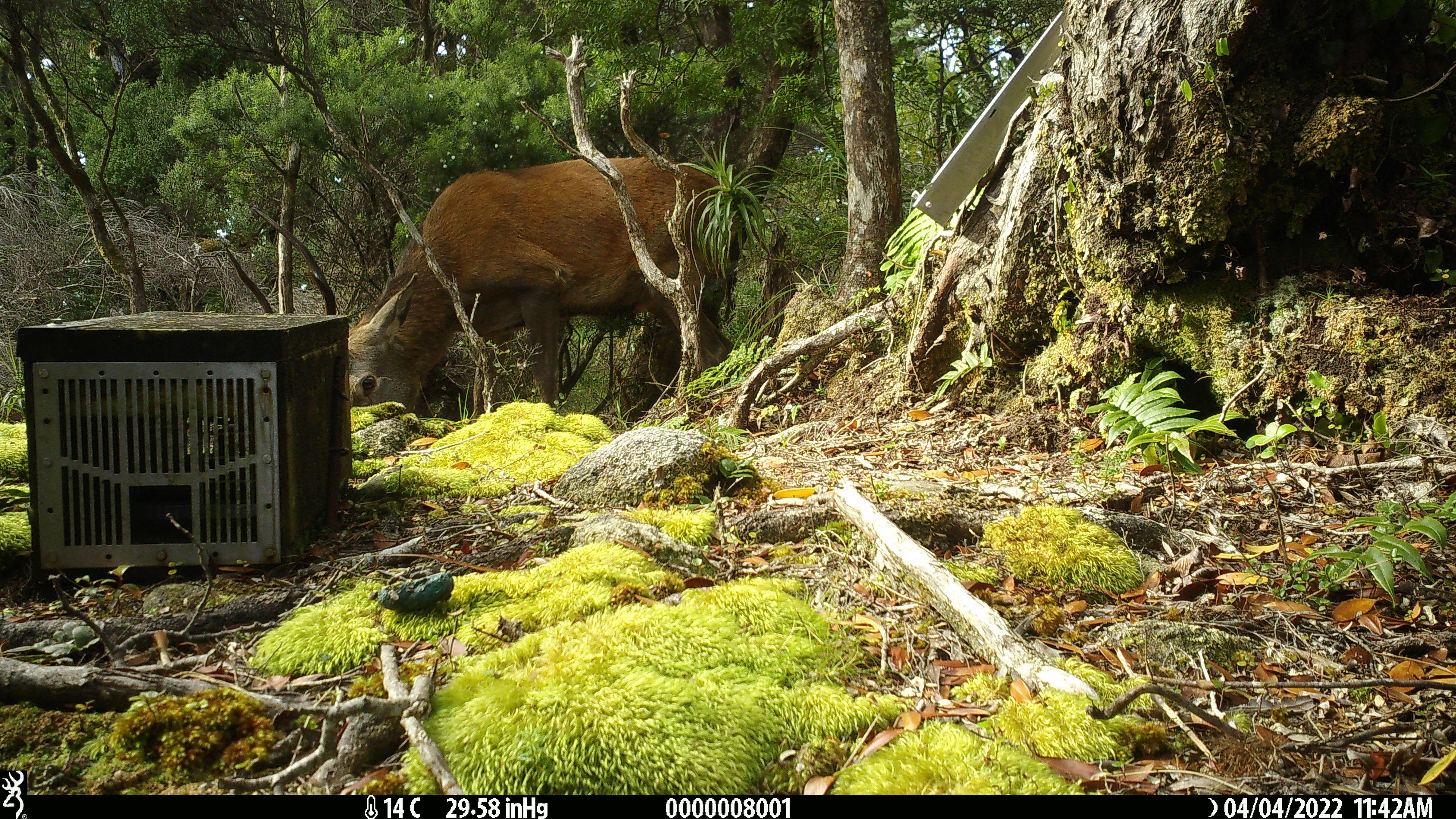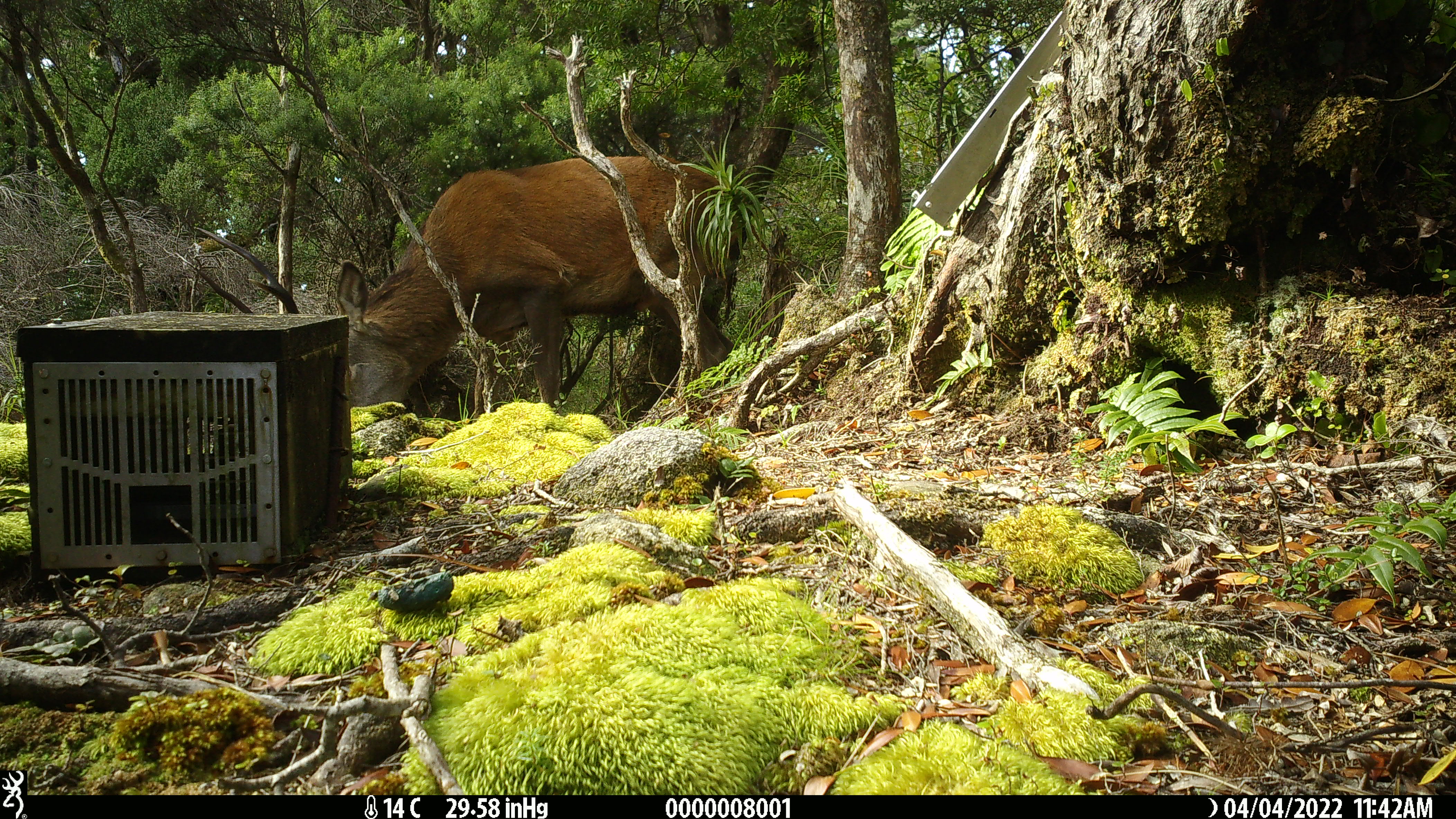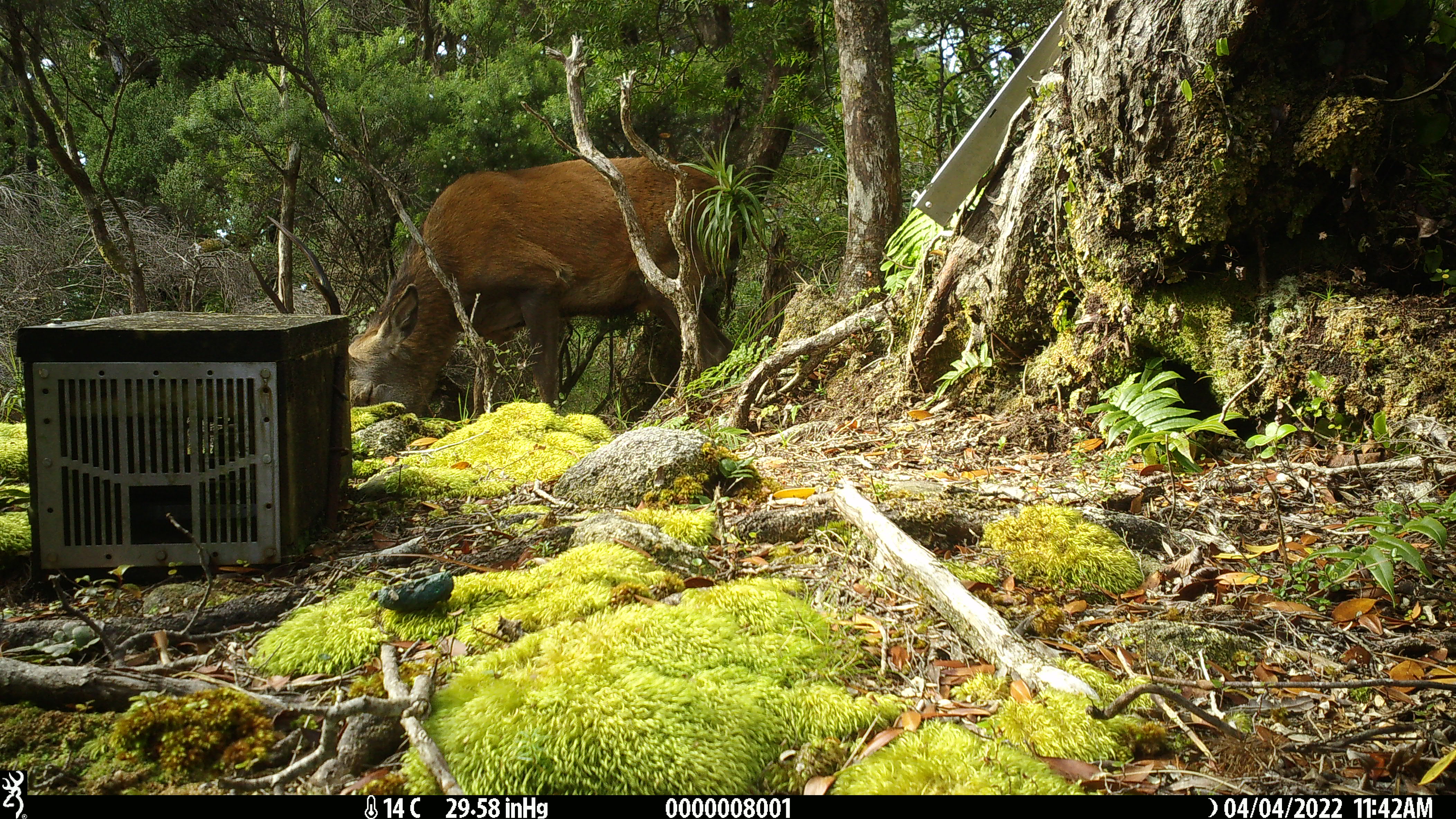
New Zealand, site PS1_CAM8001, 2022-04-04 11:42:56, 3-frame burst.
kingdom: Animalia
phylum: Chordata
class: Mammalia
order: Artiodactyla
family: Cervidae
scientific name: Cervidae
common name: deer